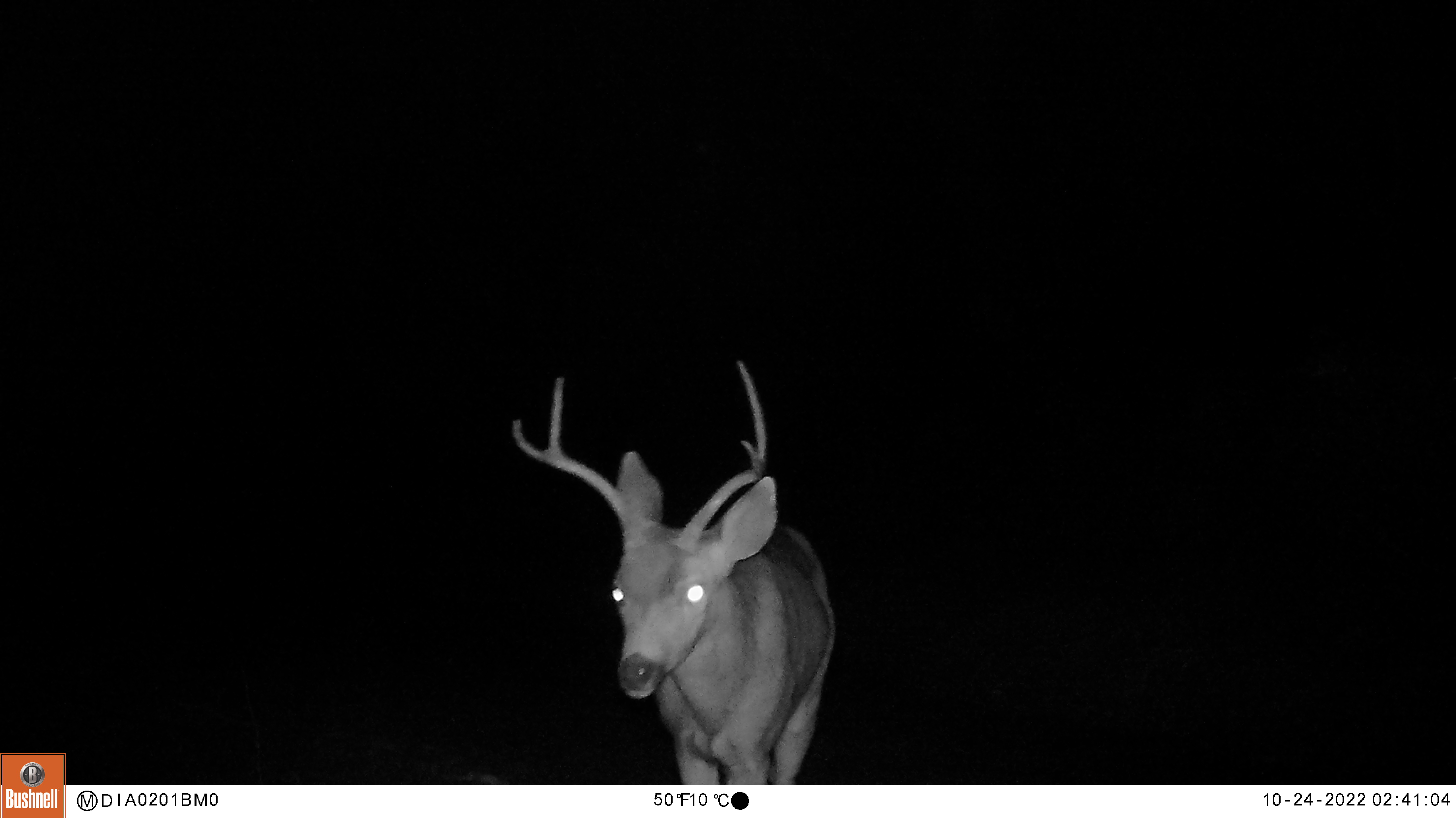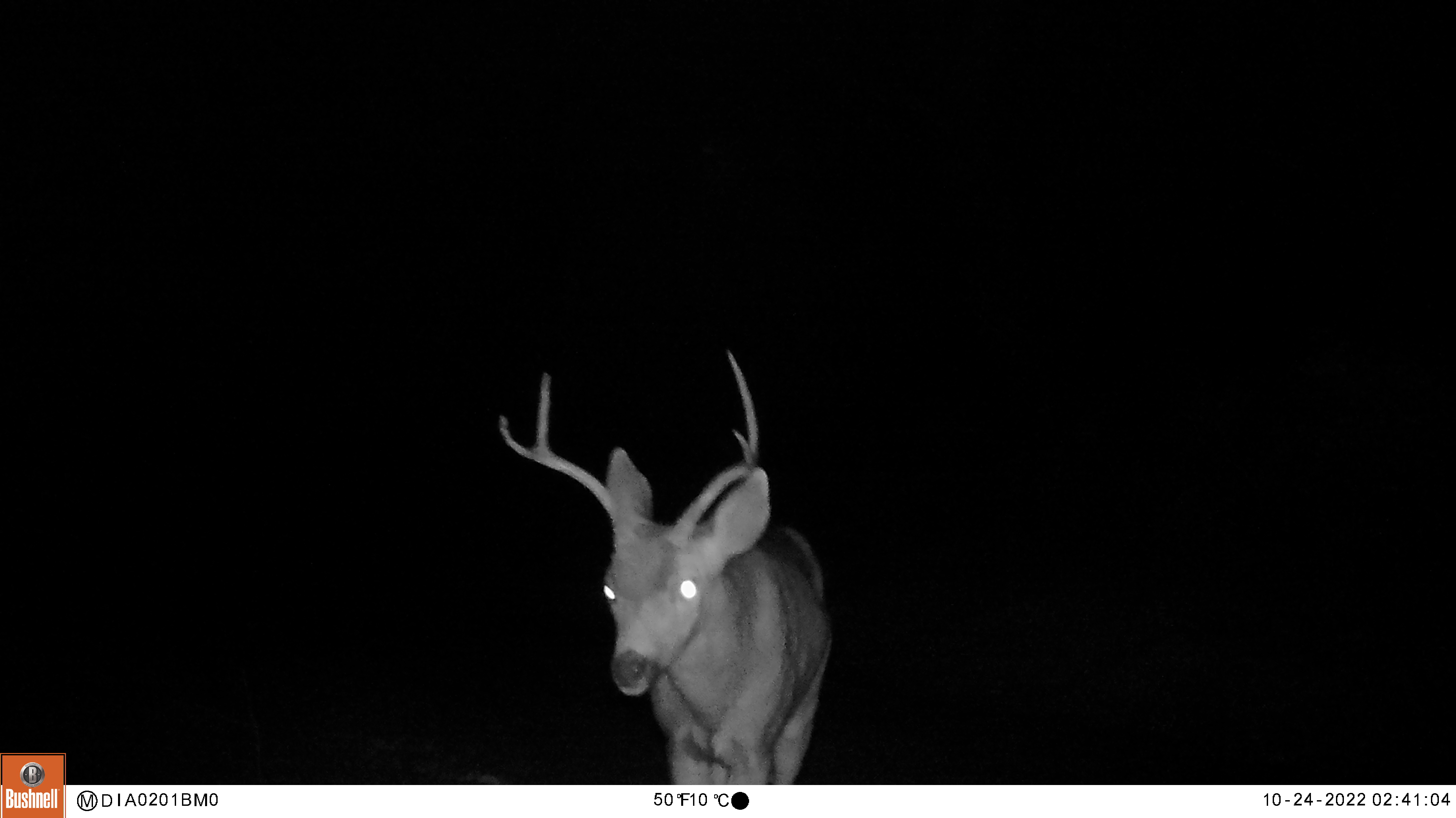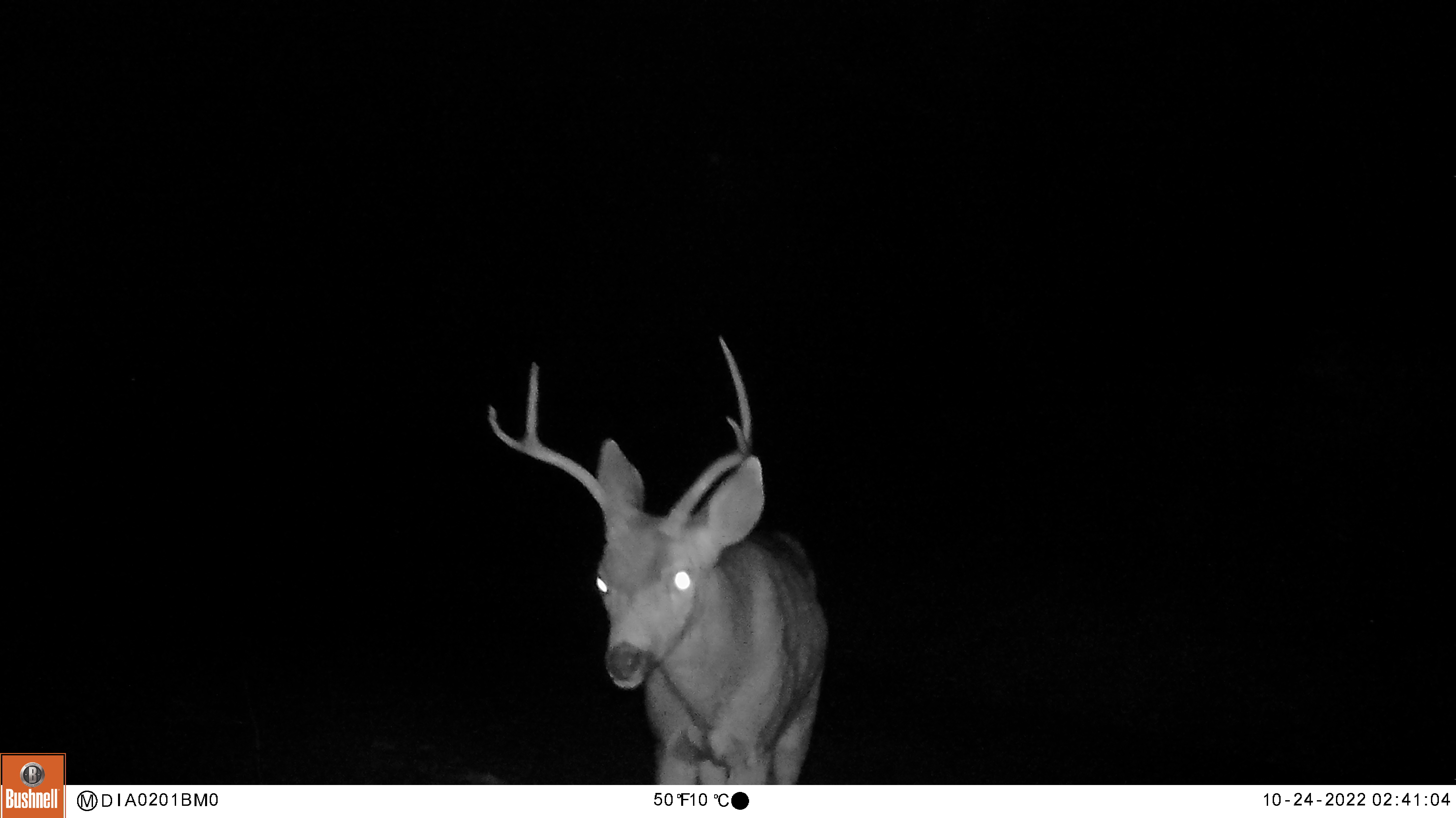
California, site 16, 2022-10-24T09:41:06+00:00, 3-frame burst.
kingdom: Animalia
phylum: Chordata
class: Mammalia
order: Artiodactyla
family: Cervidae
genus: Odocoileus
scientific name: Odocoileus hemionus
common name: mule deer